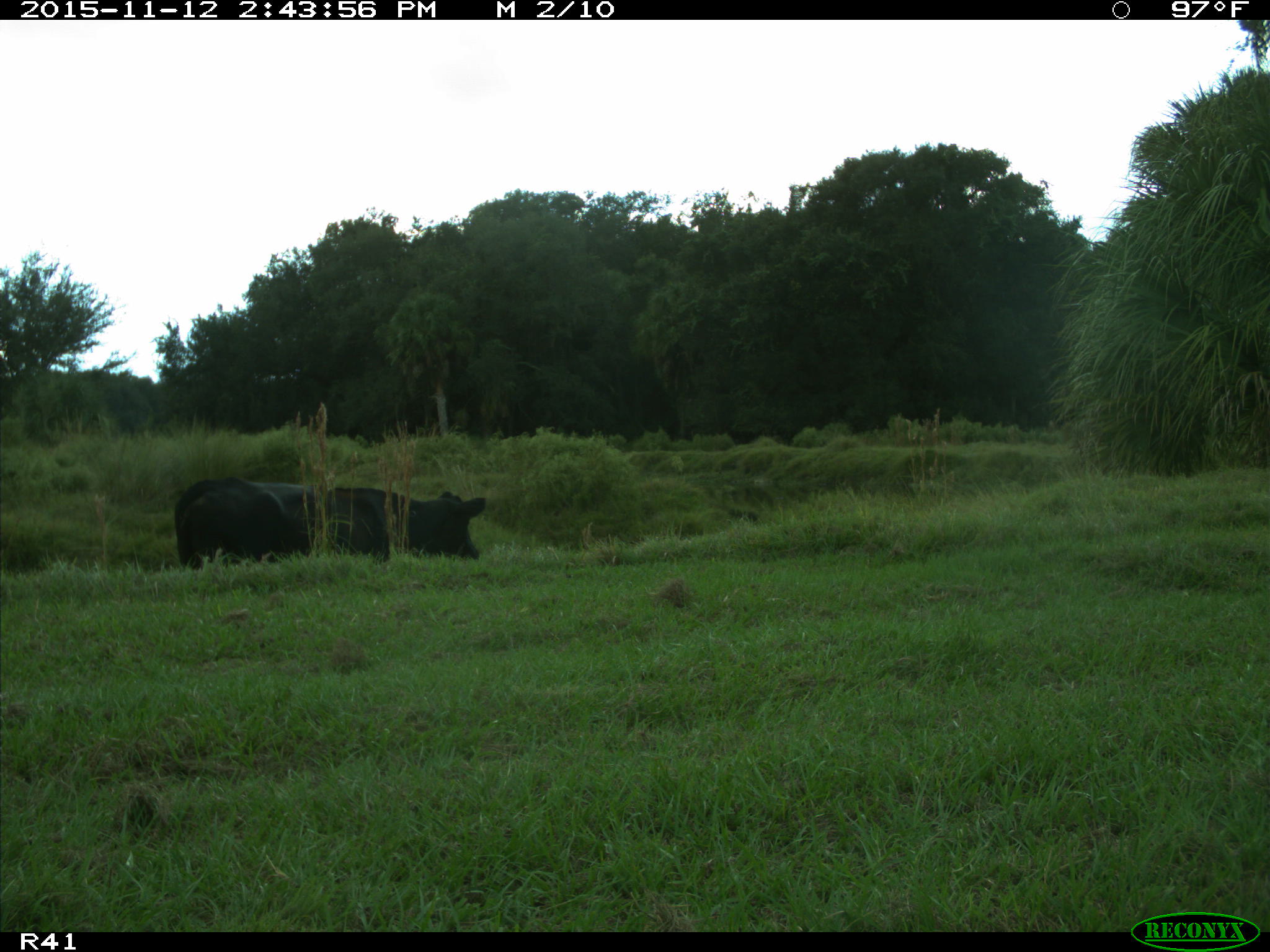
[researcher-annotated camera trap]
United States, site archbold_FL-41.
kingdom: Animalia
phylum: Chordata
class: Mammalia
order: Artiodactyla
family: Bovidae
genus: Bos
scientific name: Bos taurus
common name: domestic cow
Bos taurus (domestic cow).